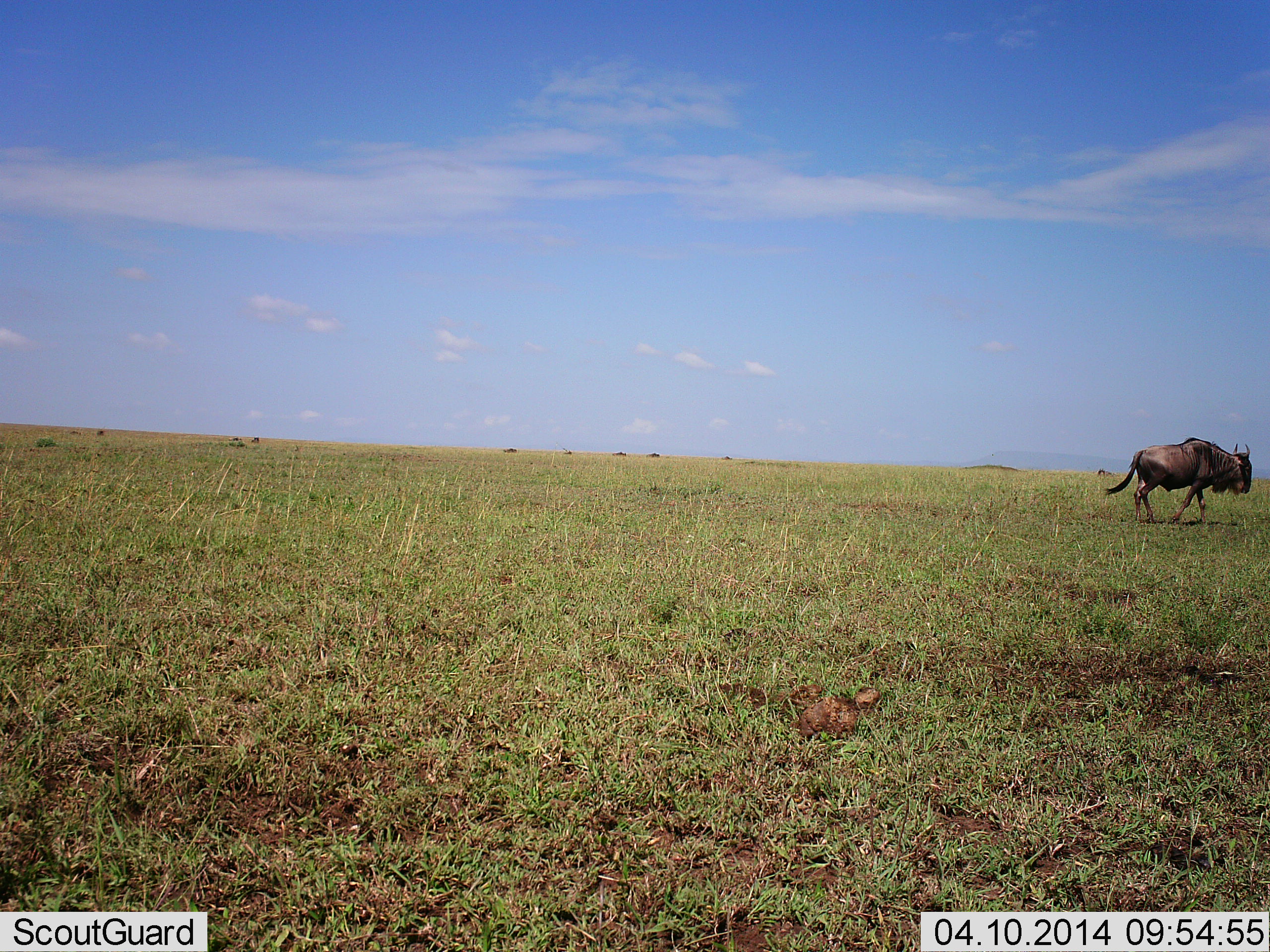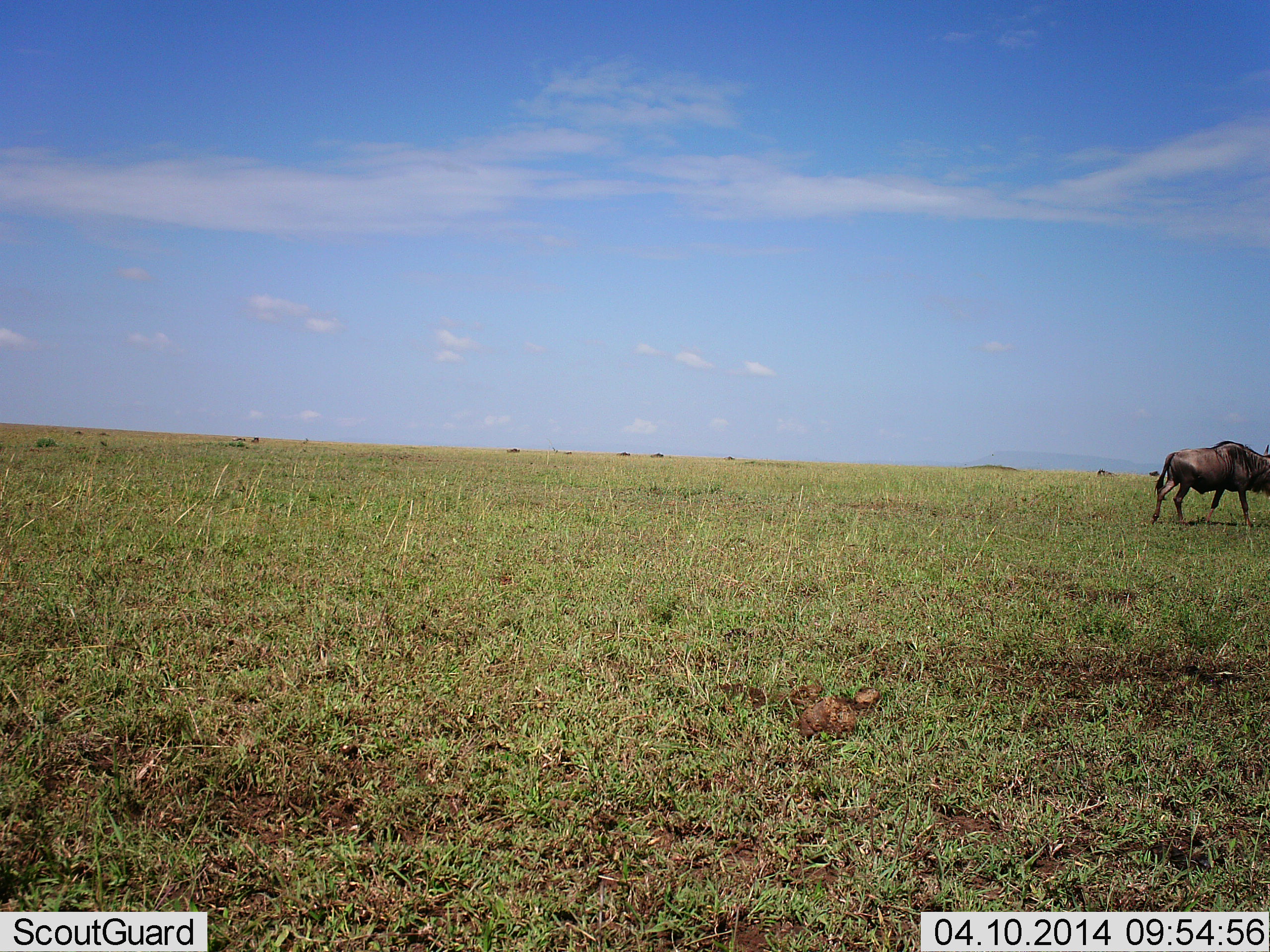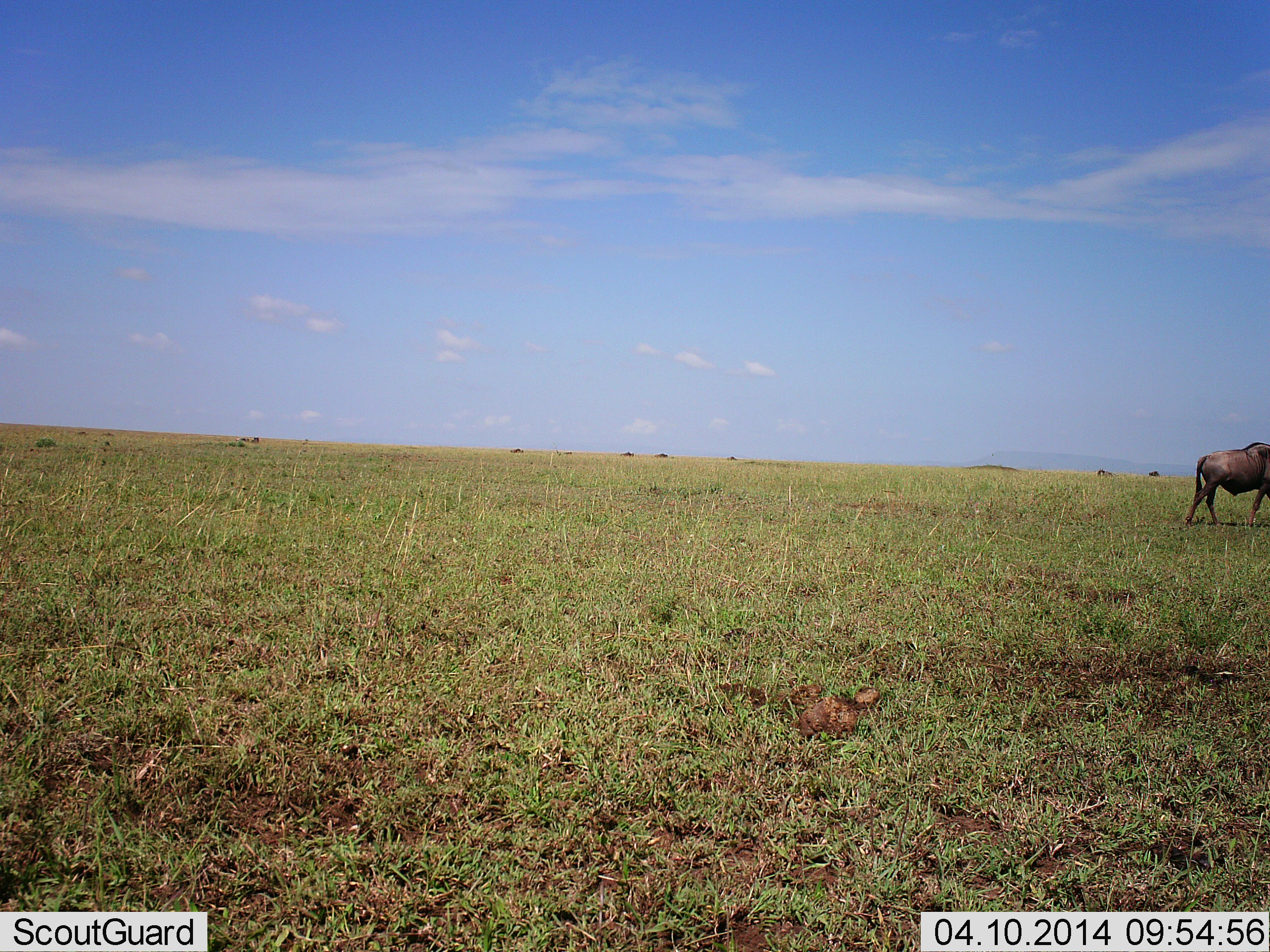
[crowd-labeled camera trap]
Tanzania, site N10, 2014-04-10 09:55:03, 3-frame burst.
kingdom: Animalia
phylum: Chordata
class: Mammalia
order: Artiodactyla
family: Bovidae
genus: Connochaetes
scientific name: Connochaetes taurinus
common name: blue wildebeest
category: wildebeest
Wildebeest (blue wildebeest) (Connochaetes taurinus), count 1. Behavior (volunteer vote fractions): standing 6%, resting 0%, moving 94%, interacting 0%. Young present (vote fraction): 0%. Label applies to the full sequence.